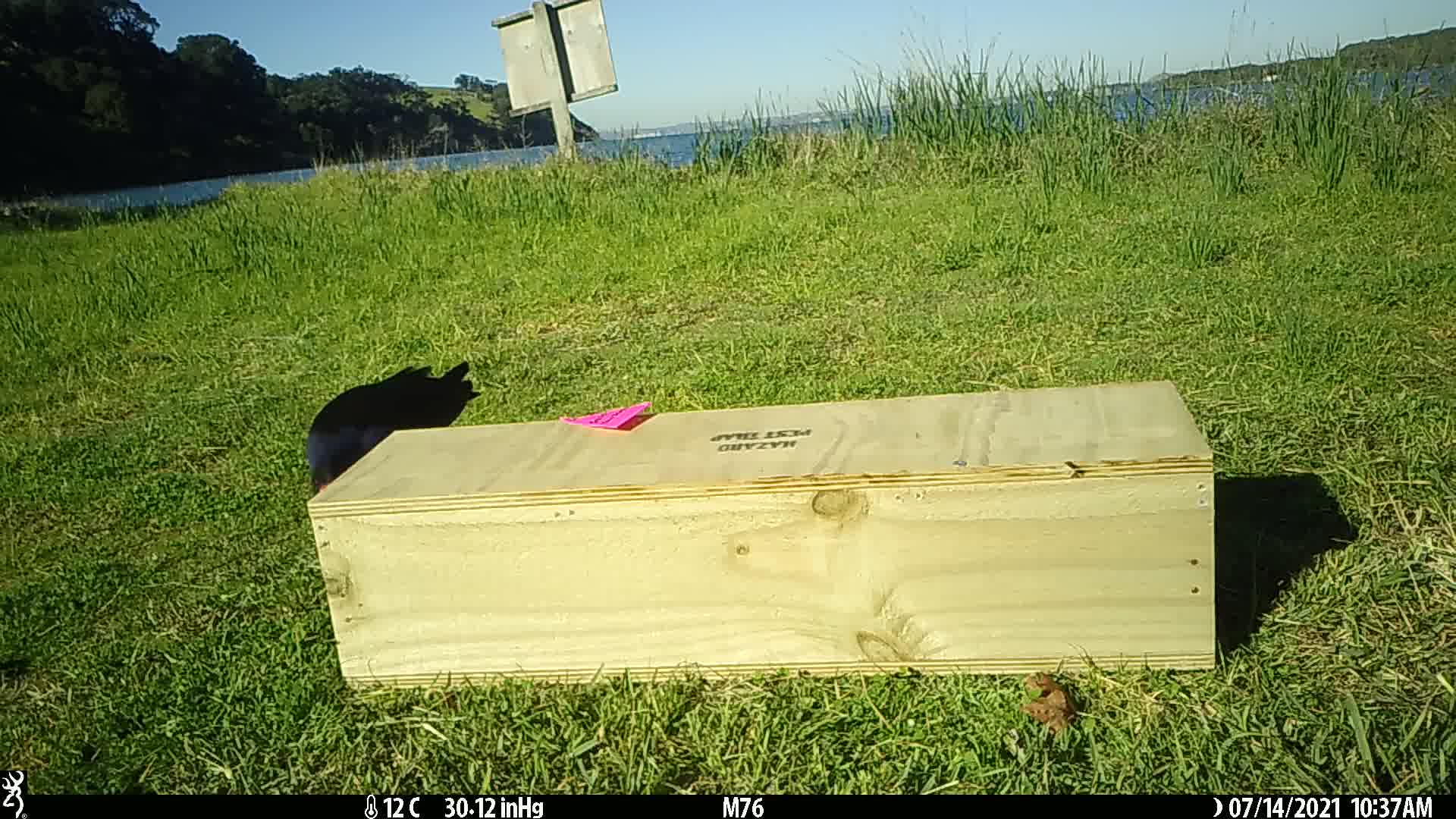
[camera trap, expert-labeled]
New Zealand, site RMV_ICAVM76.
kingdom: Animalia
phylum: Chordata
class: Aves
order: Gruiformes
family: Rallidae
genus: Porphyrio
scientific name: Porphyrio melanotus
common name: australasian swamphen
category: pukeko